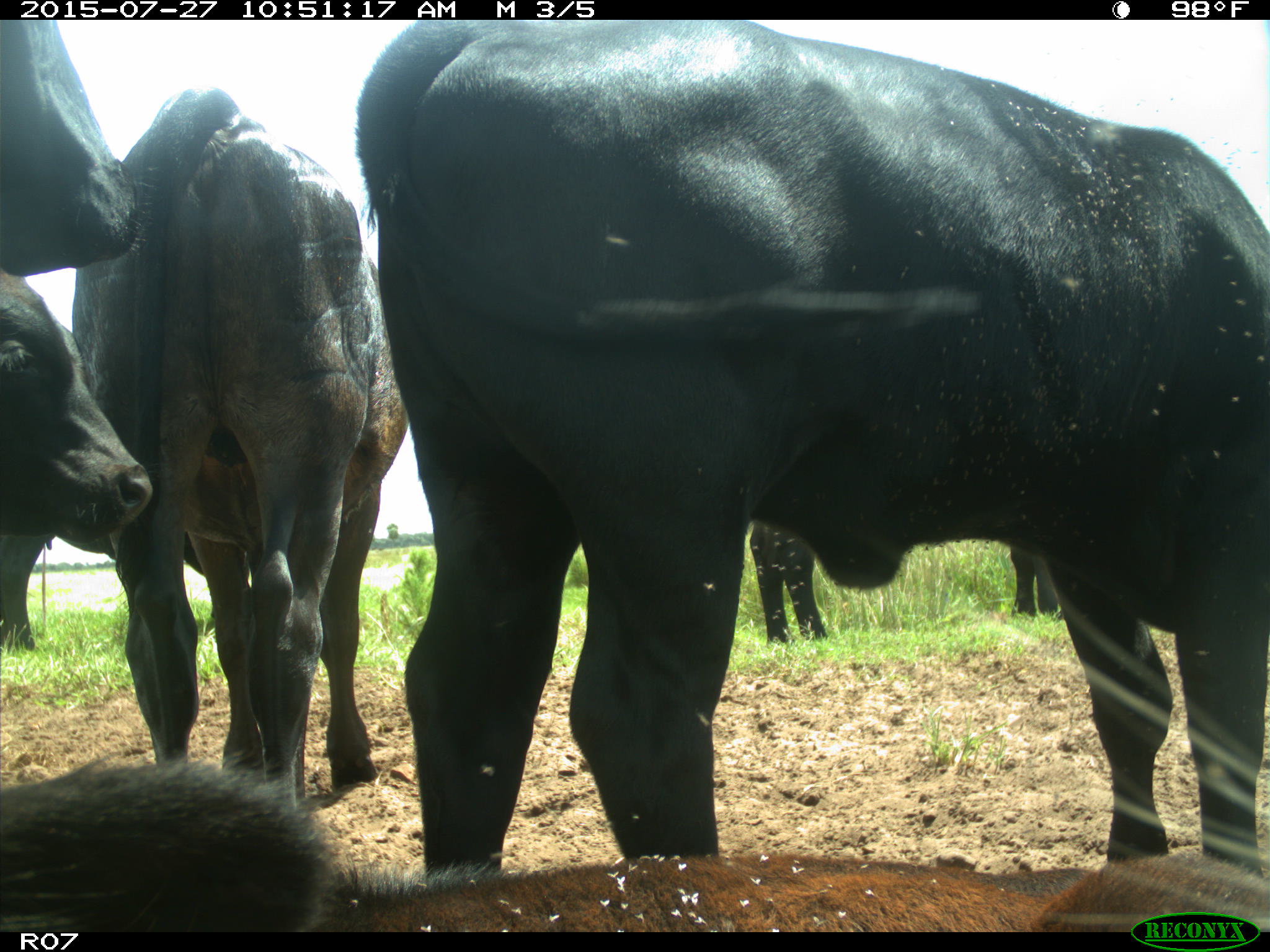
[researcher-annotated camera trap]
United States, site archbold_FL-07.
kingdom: Animalia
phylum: Chordata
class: Mammalia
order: Artiodactyla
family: Bovidae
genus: Bos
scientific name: Bos taurus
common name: domestic cow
Bos taurus (domestic cow).